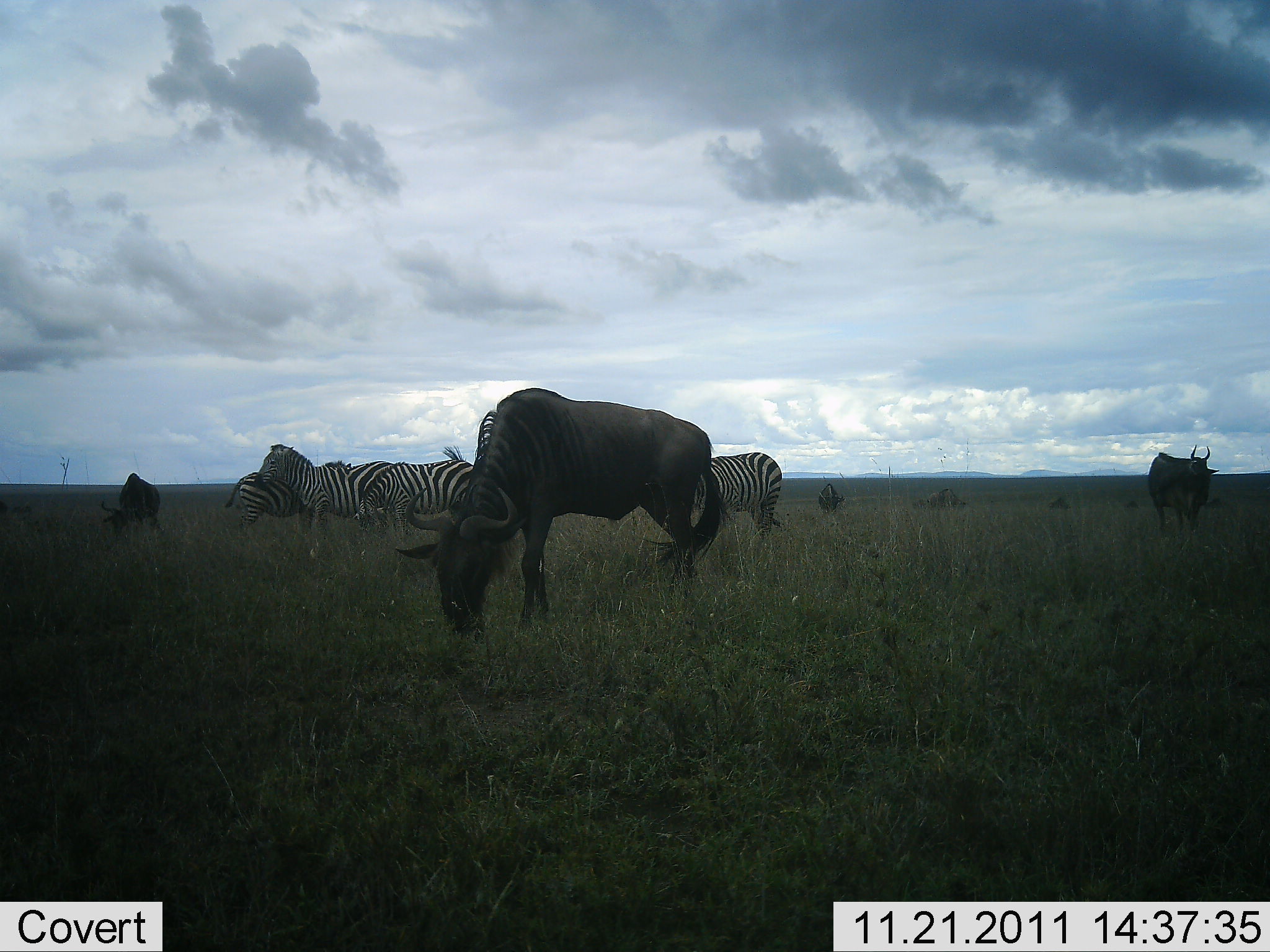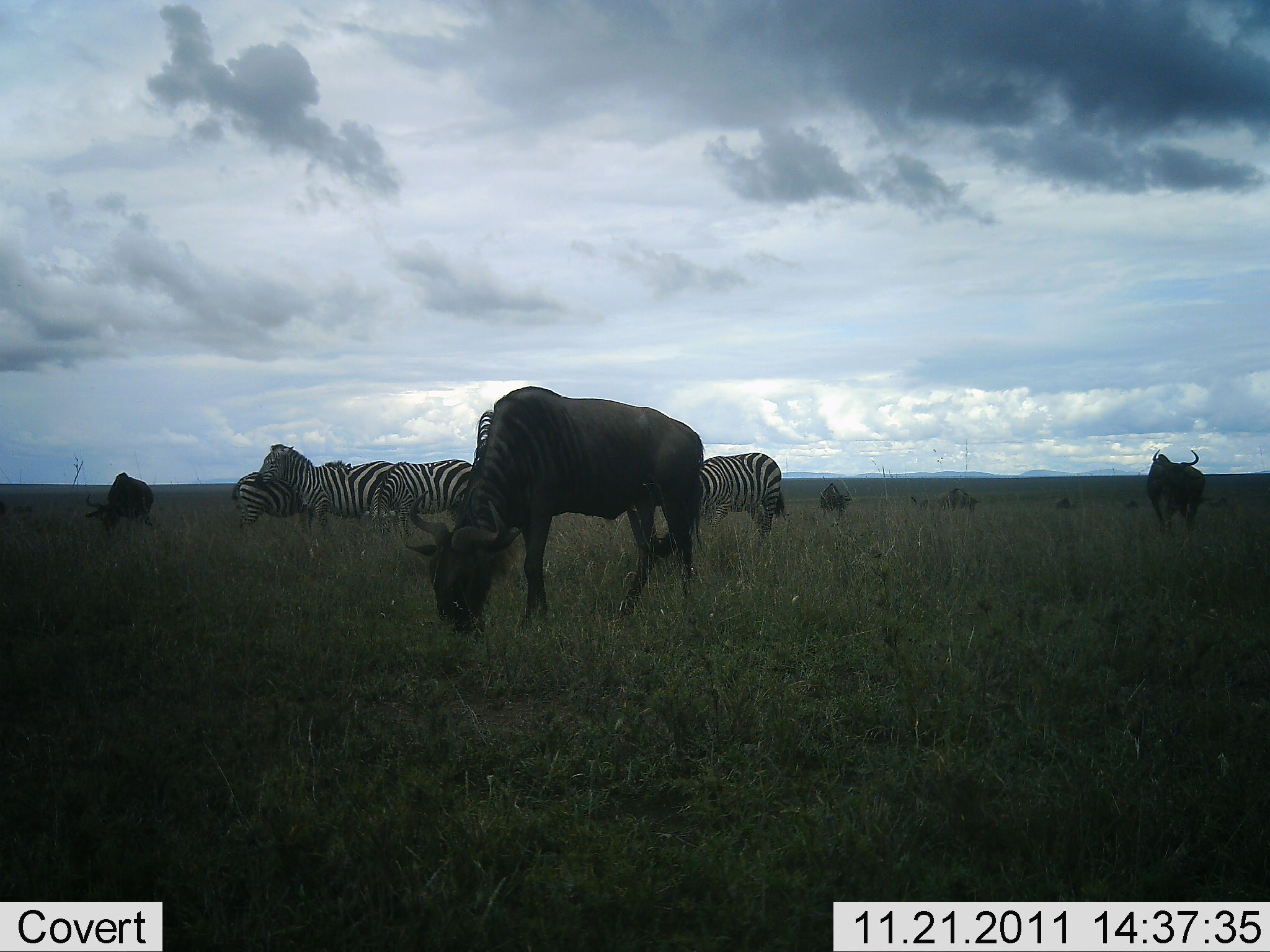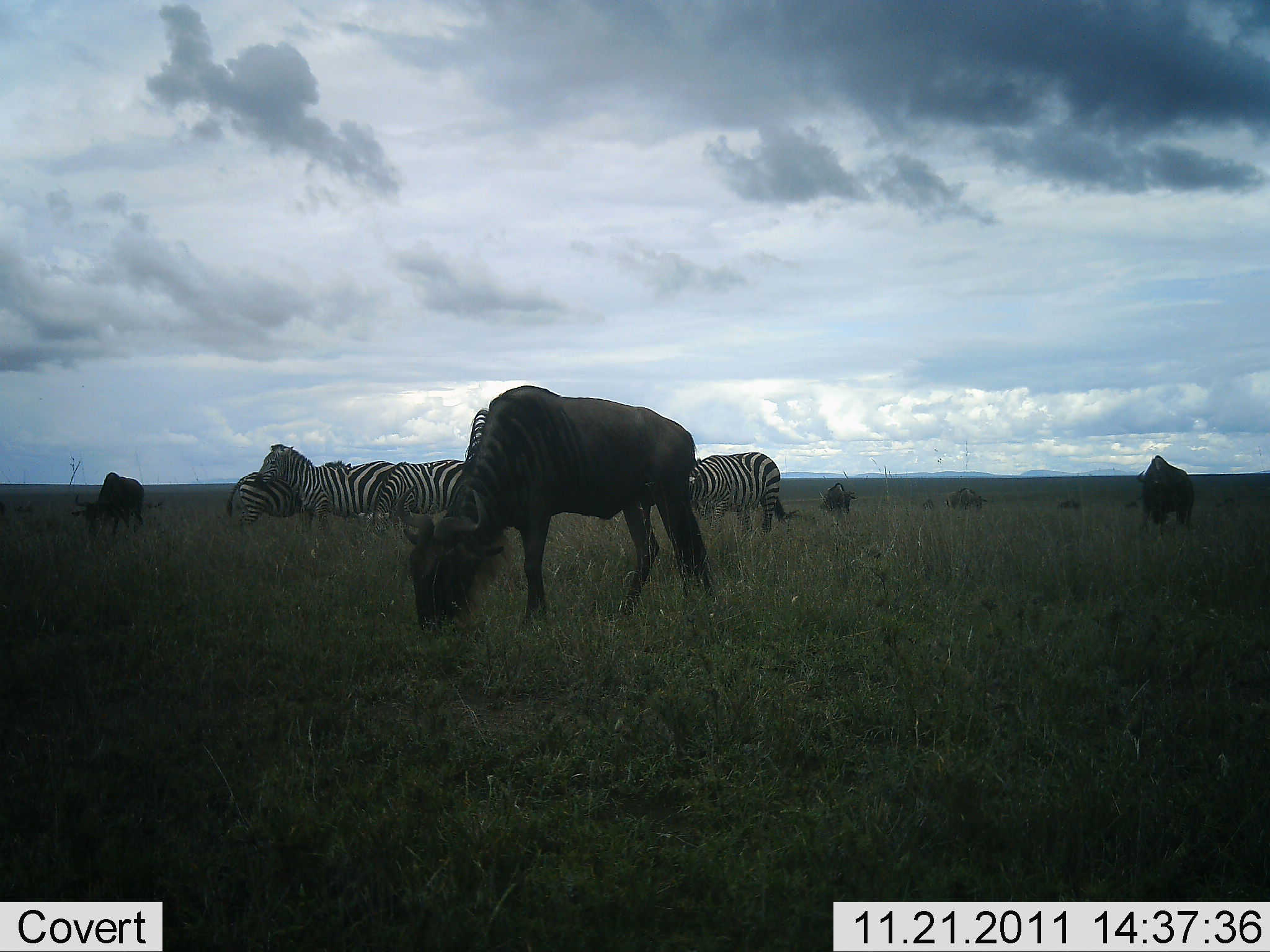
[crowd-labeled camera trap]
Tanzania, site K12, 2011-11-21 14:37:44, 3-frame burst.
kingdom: Animalia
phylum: Chordata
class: Mammalia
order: Artiodactyla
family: Bovidae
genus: Connochaetes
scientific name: Connochaetes taurinus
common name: blue wildebeest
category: wildebeest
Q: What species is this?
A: Wildebeest (blue wildebeest) (Connochaetes taurinus).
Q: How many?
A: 6.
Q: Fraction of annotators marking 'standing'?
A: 21%.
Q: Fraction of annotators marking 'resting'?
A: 0%.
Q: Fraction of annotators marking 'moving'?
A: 21%.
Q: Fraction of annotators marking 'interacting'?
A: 0%.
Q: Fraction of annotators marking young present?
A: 0%.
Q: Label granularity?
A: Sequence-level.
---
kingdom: Animalia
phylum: Chordata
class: Mammalia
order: Perissodactyla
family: Equidae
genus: Equus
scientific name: Equus quagga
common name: plains zebra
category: zebra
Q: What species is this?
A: Zebra (plains zebra) (Equus quagga).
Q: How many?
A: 4.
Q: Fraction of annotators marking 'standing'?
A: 62%.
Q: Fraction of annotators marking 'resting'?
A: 8%.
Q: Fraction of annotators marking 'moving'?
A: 0%.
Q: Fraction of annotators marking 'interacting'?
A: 0%.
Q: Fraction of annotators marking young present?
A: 0%.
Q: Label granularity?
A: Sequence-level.